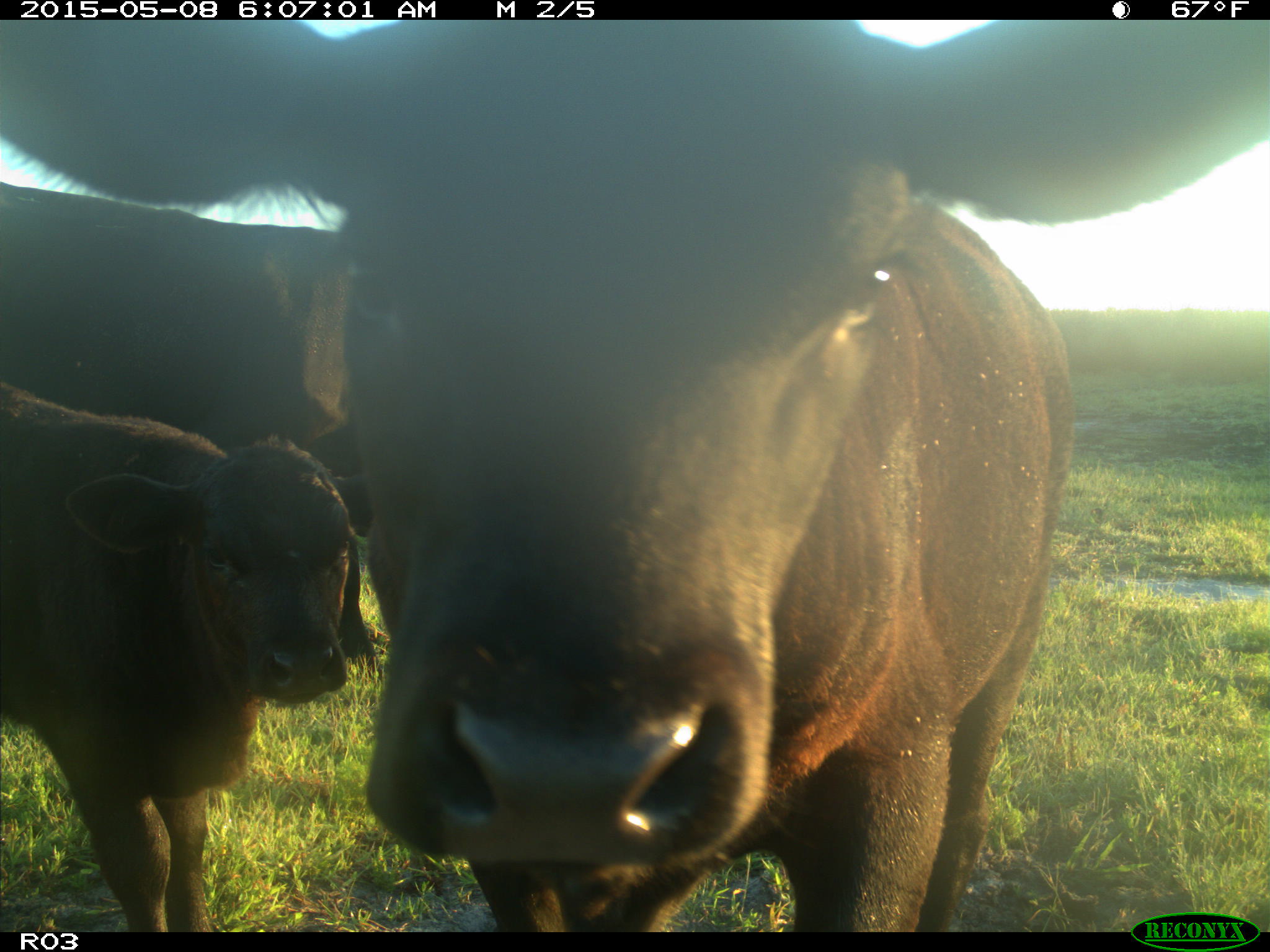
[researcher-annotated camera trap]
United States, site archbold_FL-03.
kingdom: Animalia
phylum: Chordata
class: Mammalia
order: Artiodactyla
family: Bovidae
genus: Bos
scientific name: Bos taurus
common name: domestic cow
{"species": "Bos taurus (domestic cow)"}